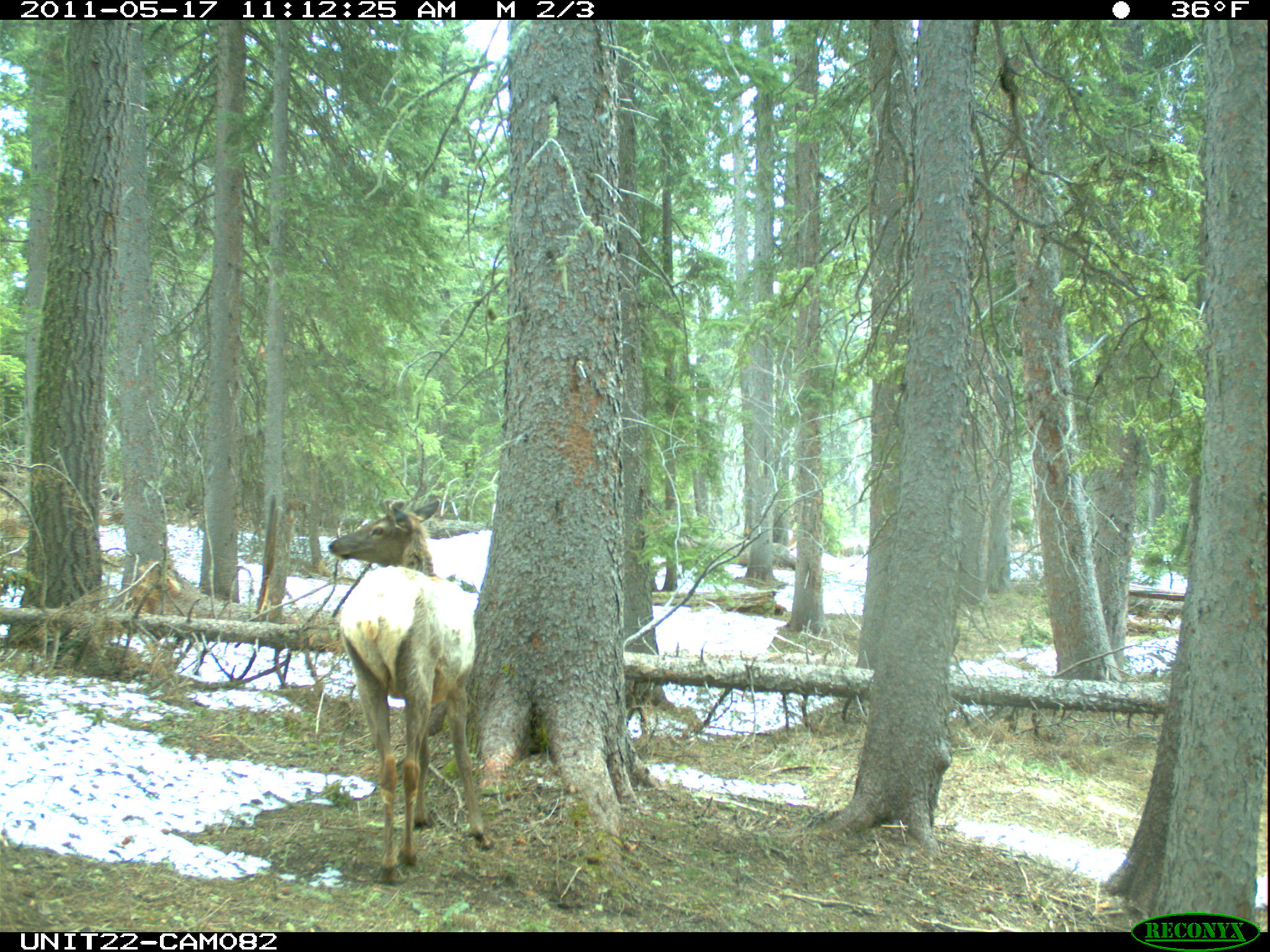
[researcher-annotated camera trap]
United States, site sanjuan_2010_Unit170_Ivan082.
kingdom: Animalia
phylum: Chordata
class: Mammalia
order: Artiodactyla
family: Cervidae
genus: Cervus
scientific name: Cervus elaphus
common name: red deer